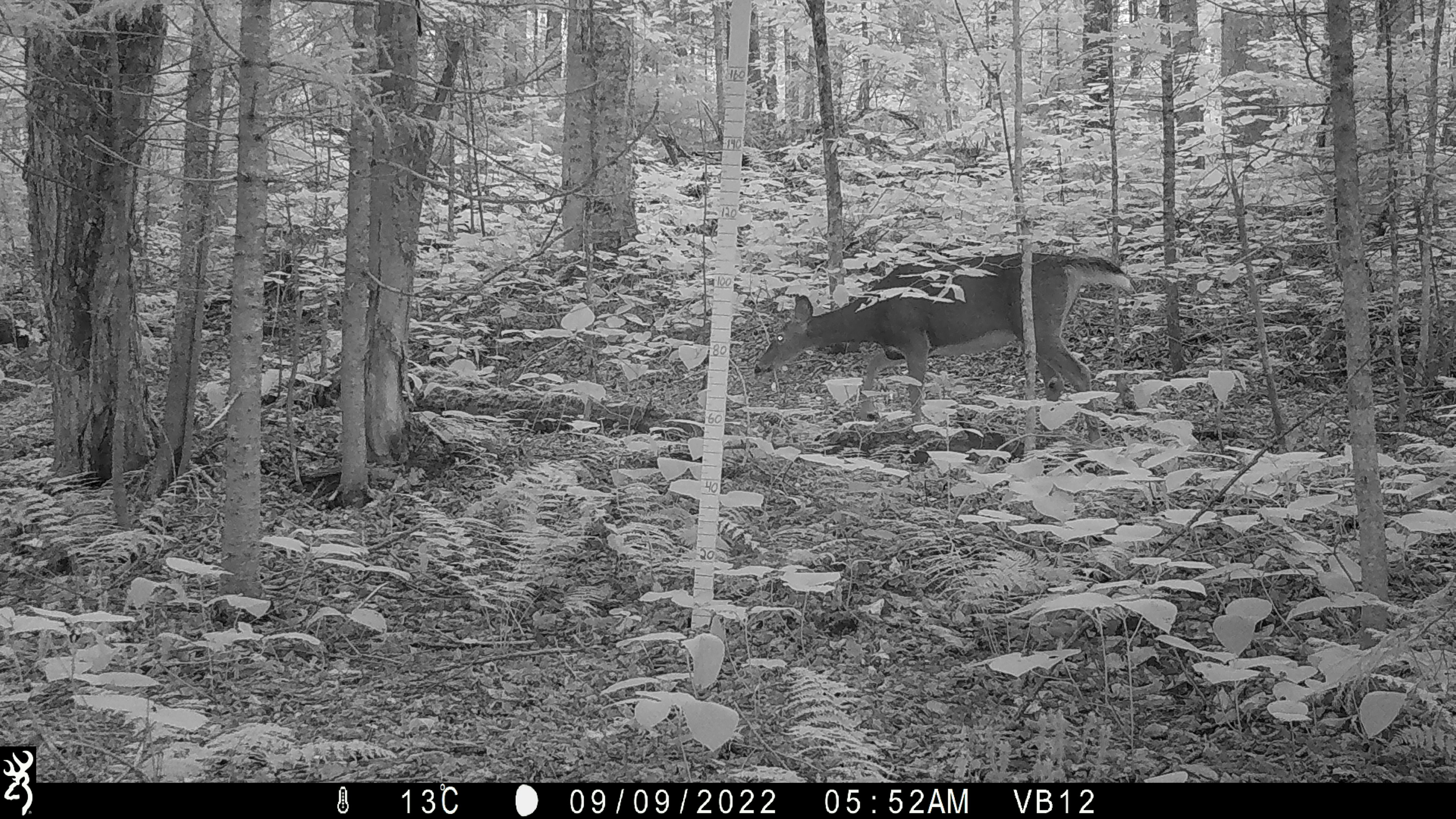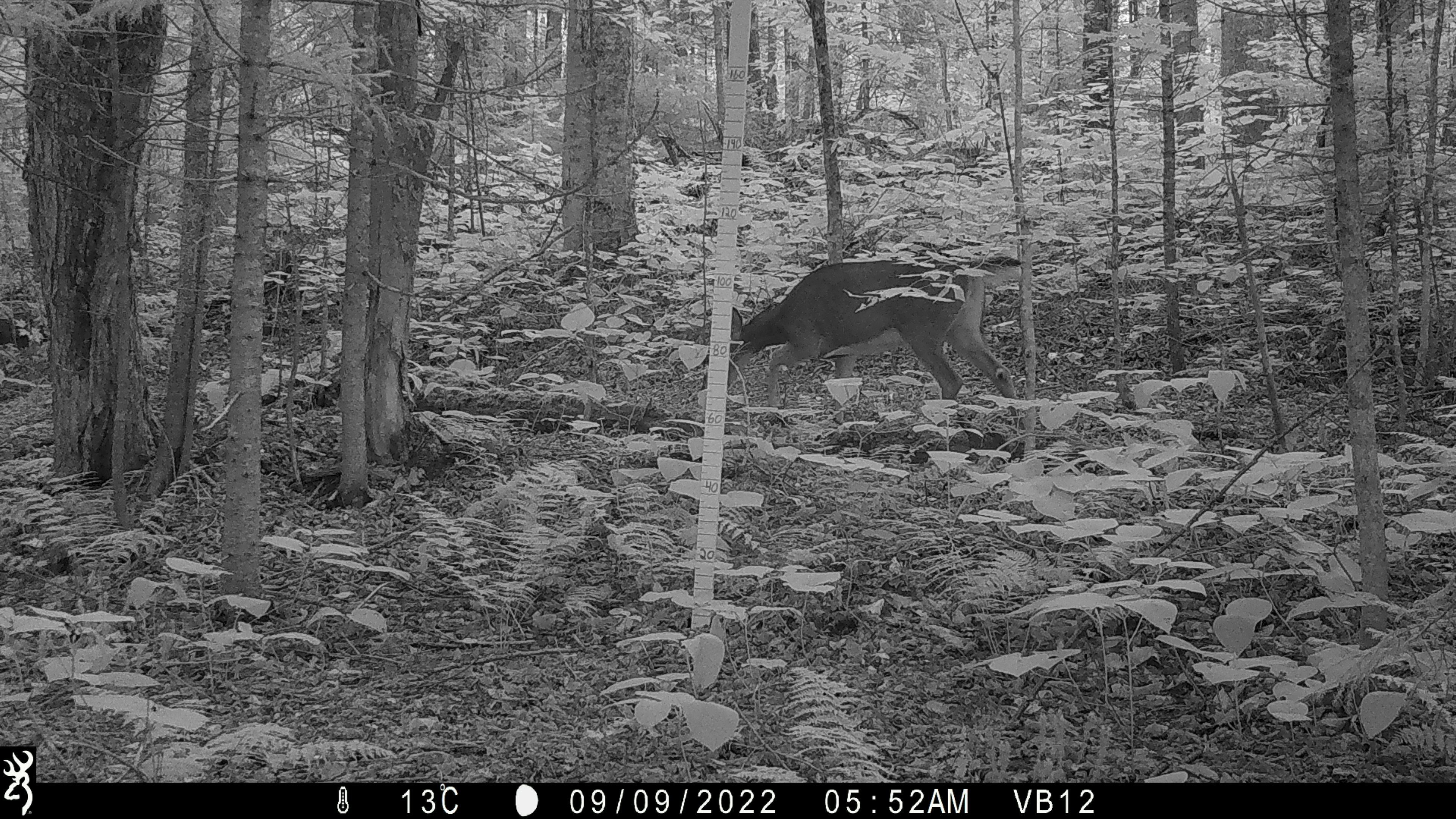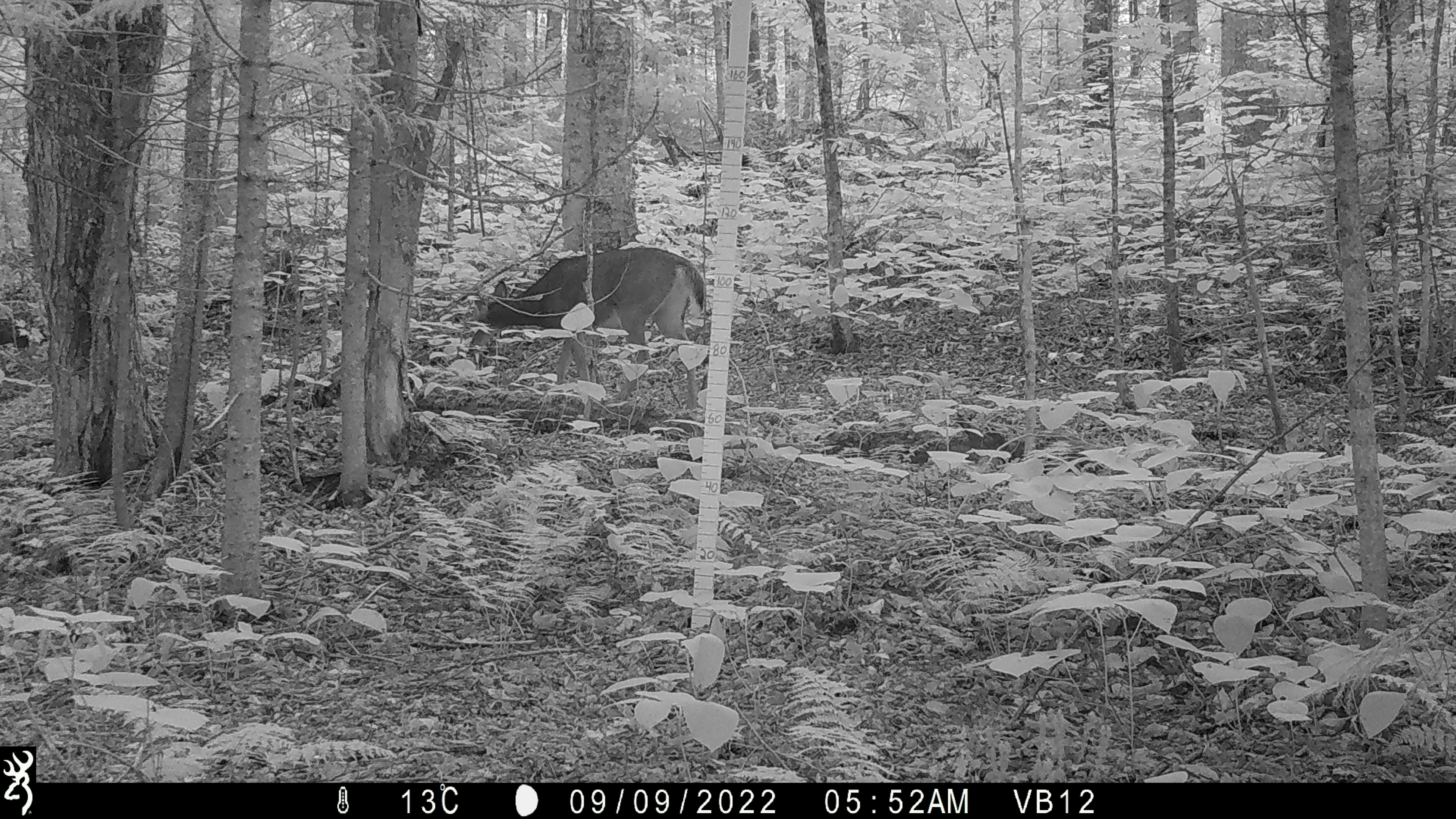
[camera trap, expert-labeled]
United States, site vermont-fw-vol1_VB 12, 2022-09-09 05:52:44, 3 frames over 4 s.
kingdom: Animalia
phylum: Chordata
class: Mammalia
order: Artiodactyla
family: Cervidae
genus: Odocoileus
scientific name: Odocoileus virginianus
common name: white-tailed deer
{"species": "white-tailed deer (Odocoileus virginianus)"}